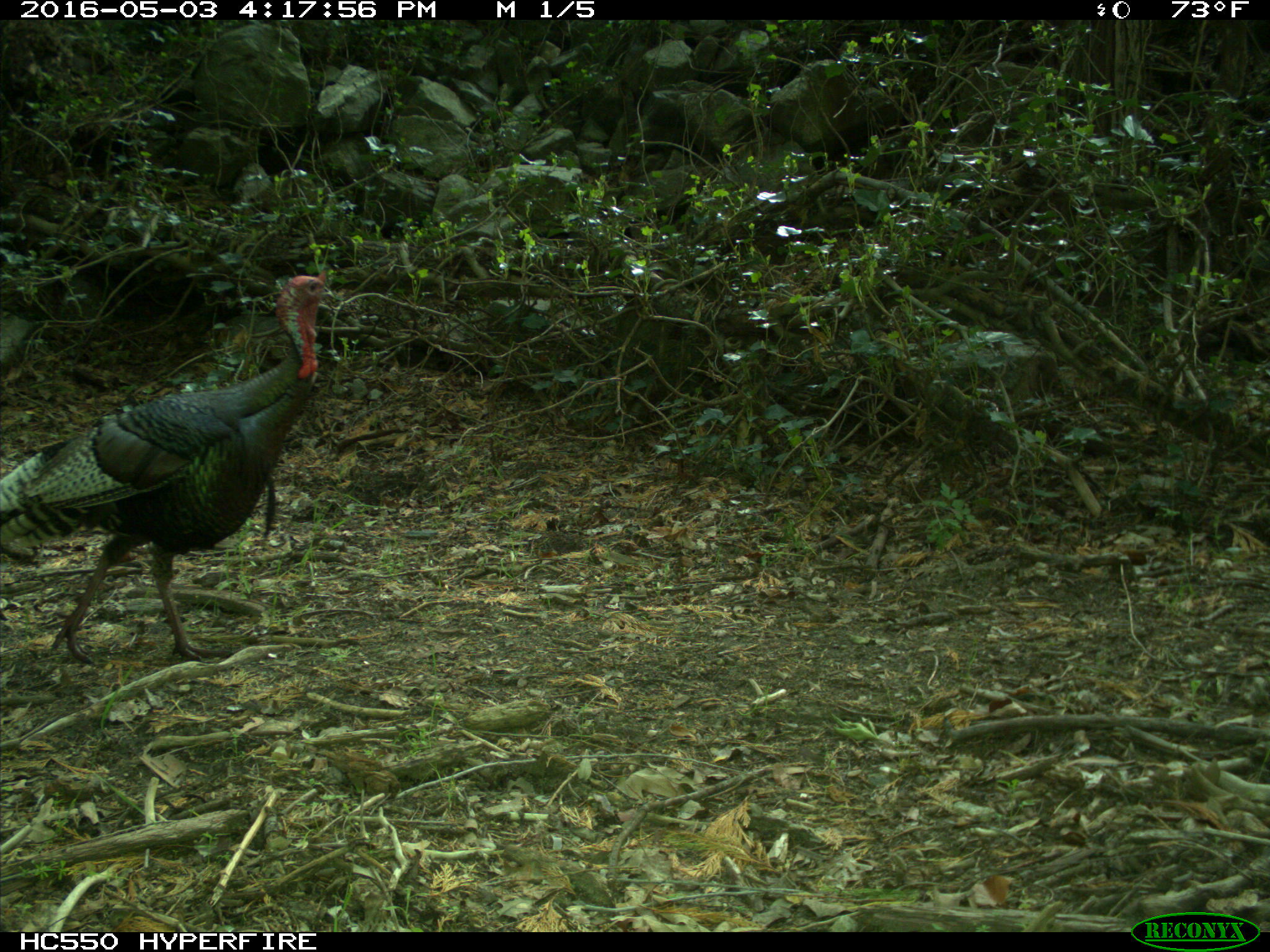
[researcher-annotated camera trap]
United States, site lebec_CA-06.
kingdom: Animalia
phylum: Chordata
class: Aves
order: Galliformes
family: Phasianidae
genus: Meleagris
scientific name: Meleagris gallopavo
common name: wild turkey